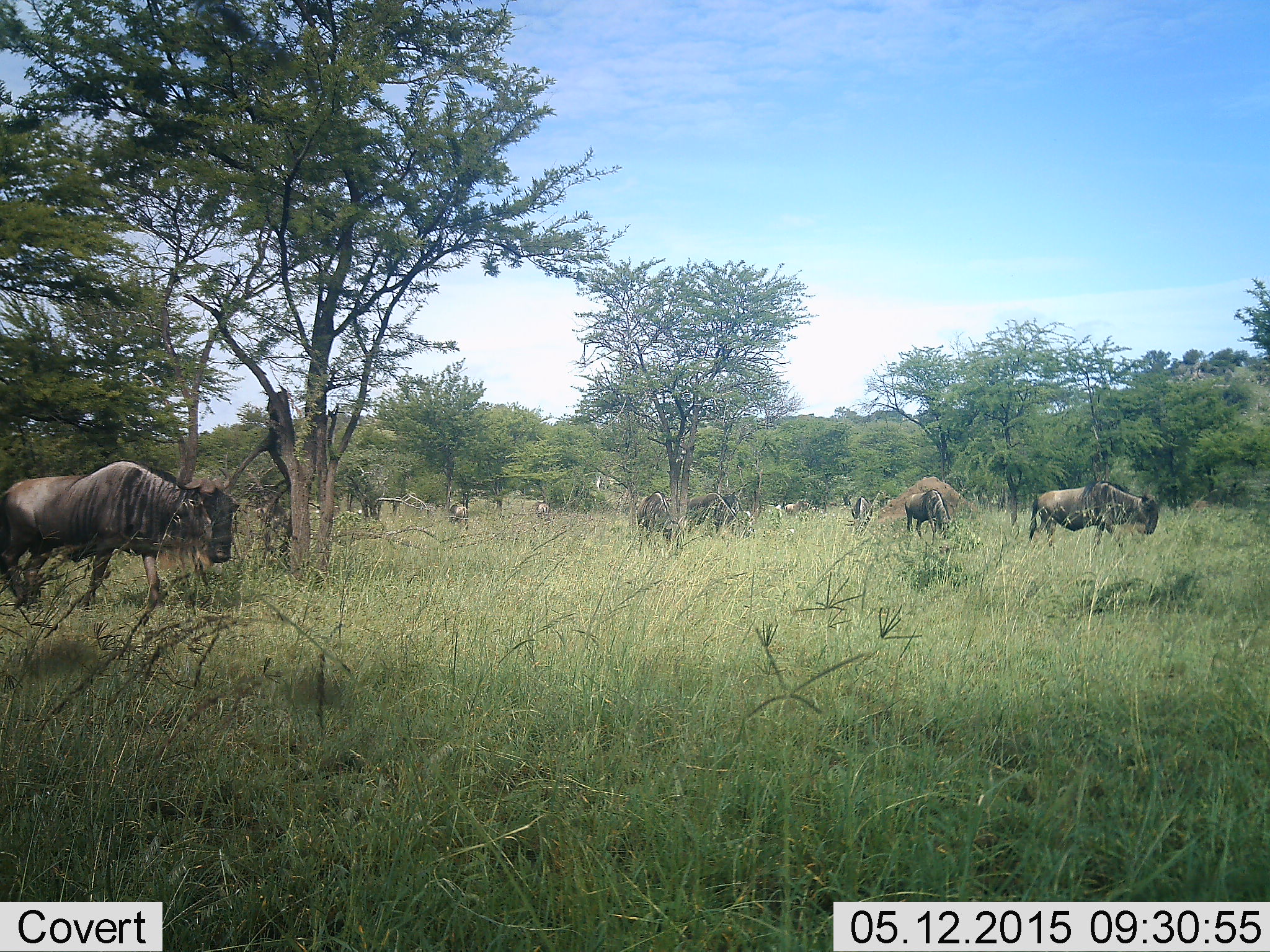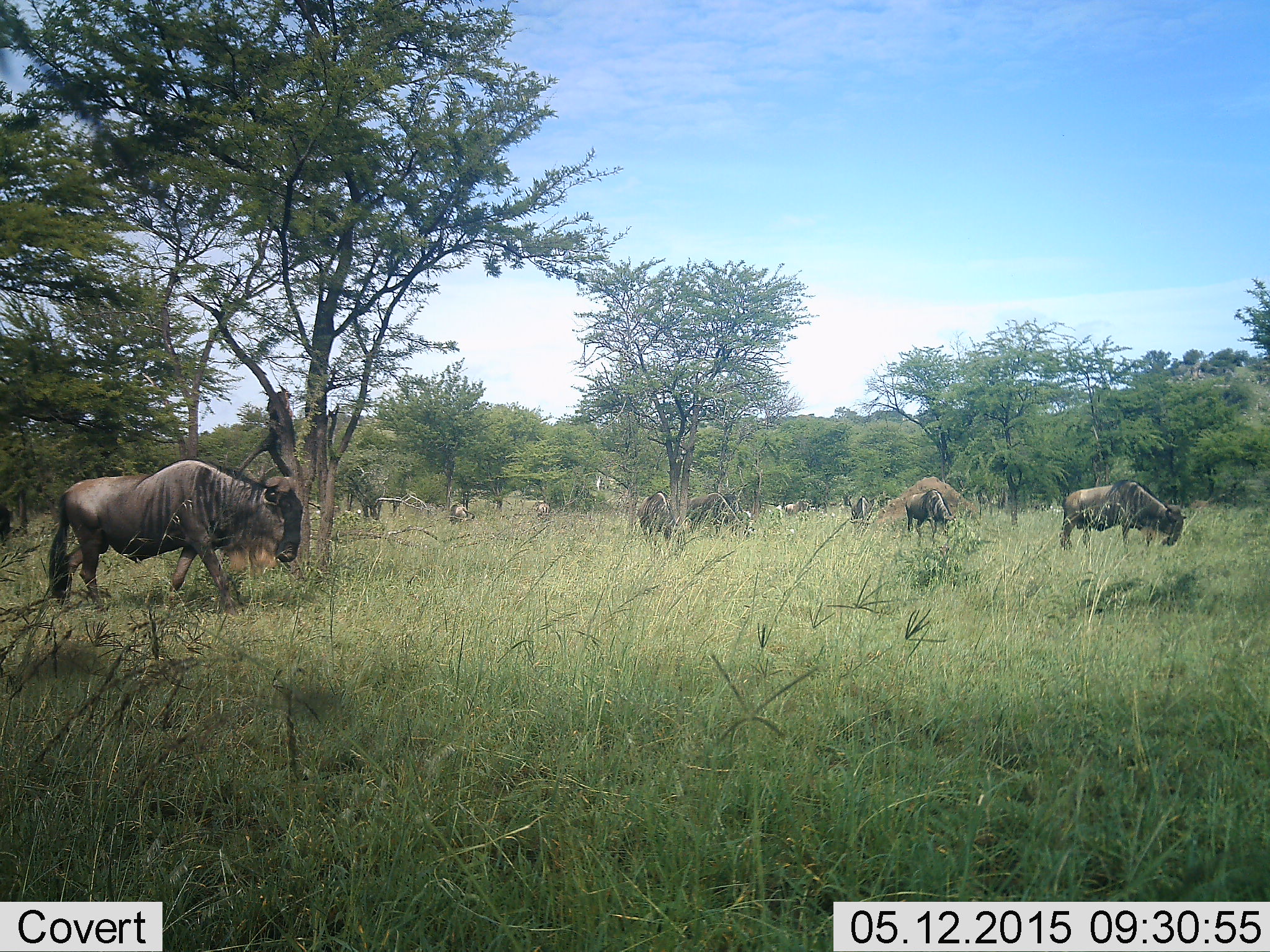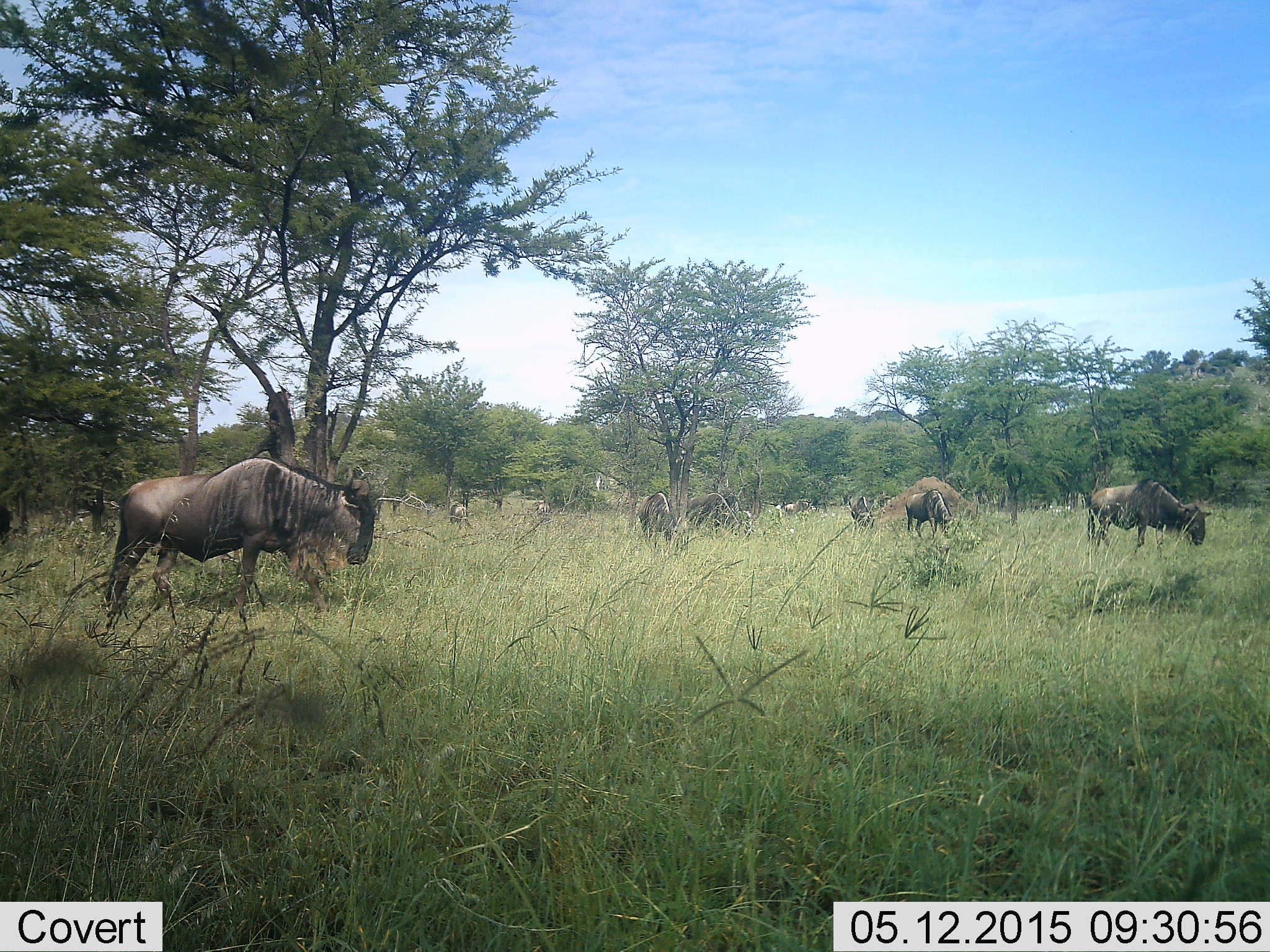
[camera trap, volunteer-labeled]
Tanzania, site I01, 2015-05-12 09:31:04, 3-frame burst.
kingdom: Animalia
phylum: Chordata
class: Mammalia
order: Artiodactyla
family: Bovidae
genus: Connochaetes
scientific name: Connochaetes taurinus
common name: blue wildebeest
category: wildebeest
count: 11-50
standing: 40%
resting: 0%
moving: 70%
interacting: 0%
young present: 0%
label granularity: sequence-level